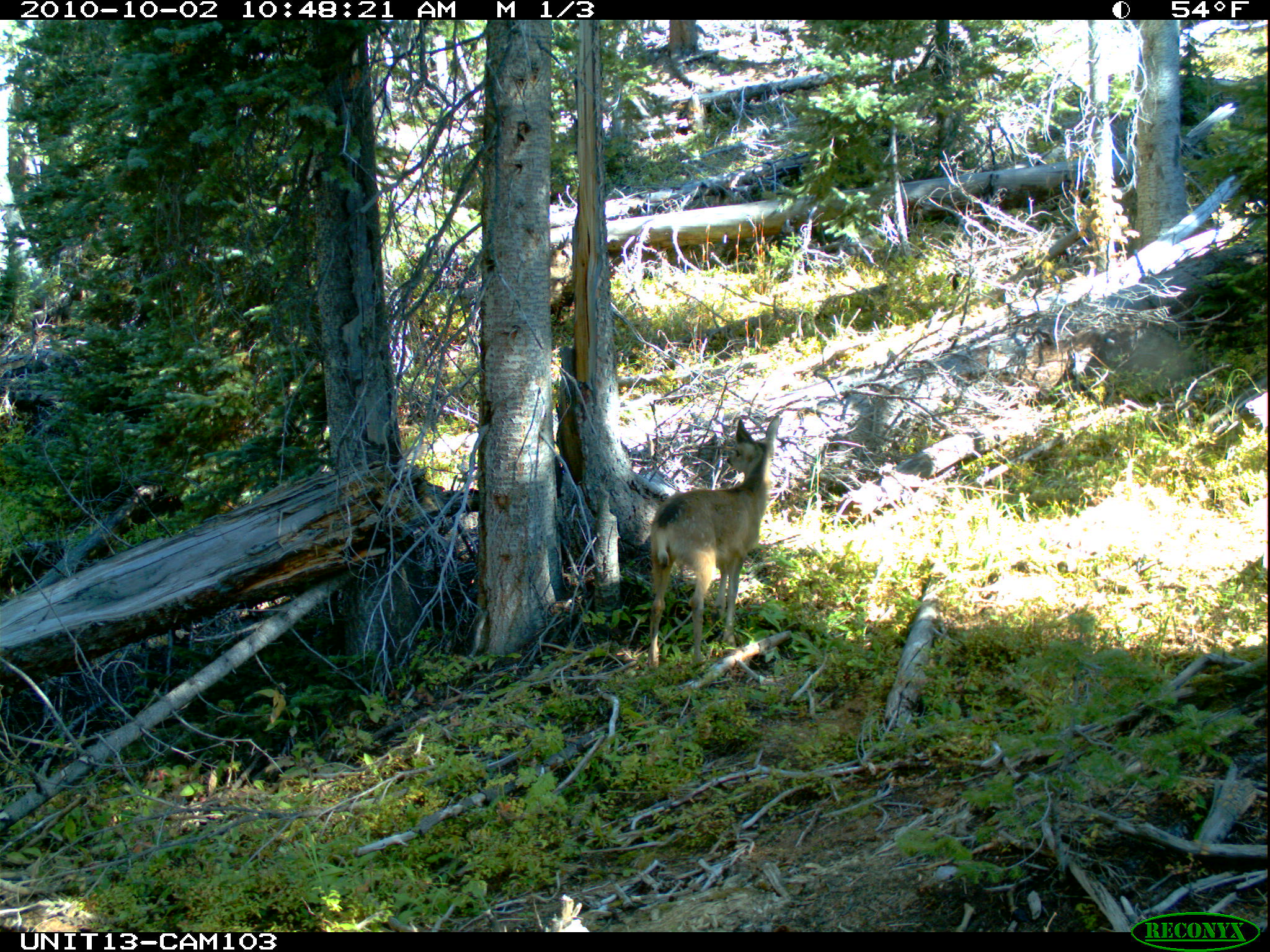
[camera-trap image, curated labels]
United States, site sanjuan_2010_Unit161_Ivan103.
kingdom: Animalia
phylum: Chordata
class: Mammalia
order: Artiodactyla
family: Cervidae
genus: Odocoileus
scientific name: Odocoileus hemionus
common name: mule deer